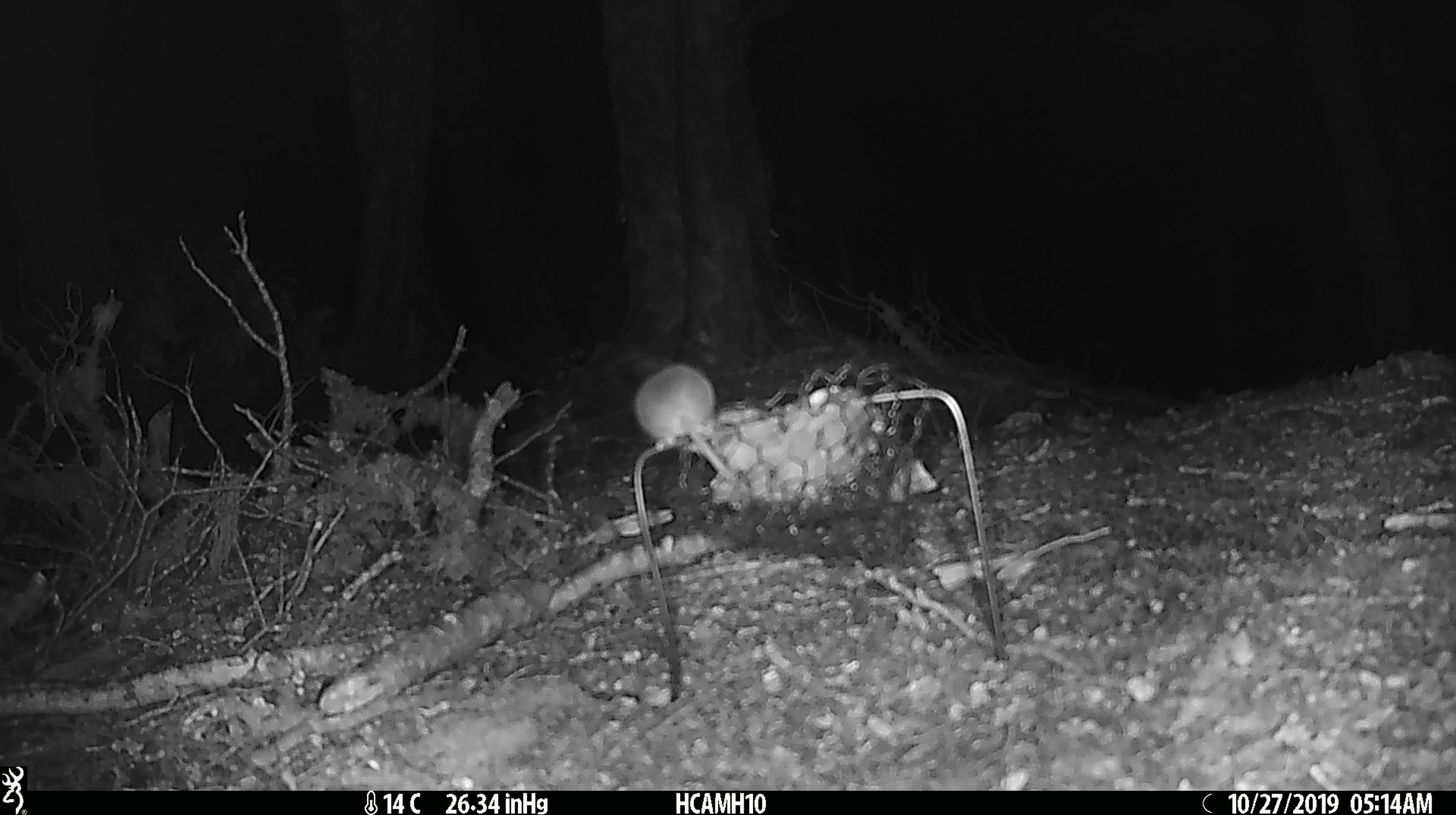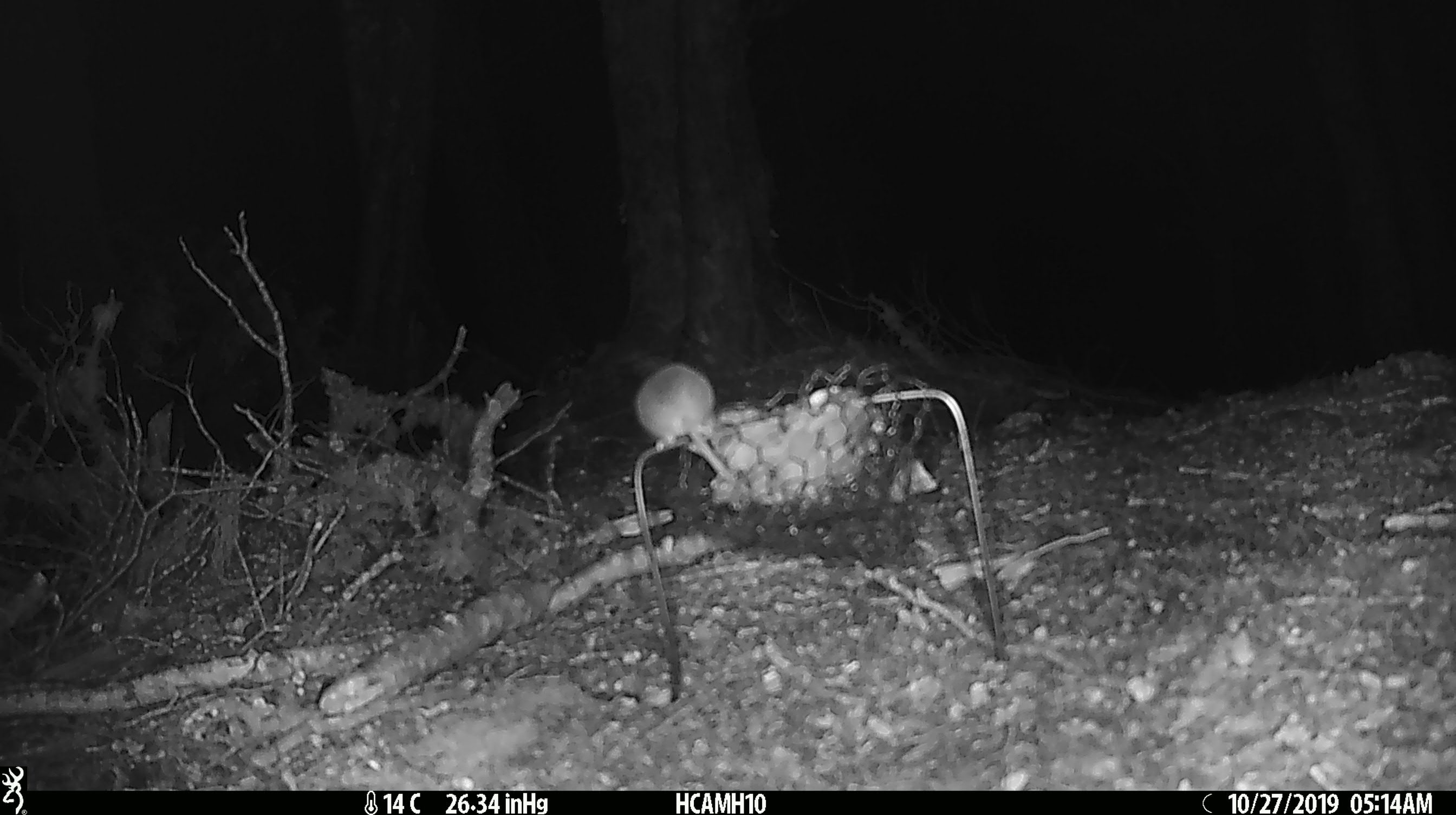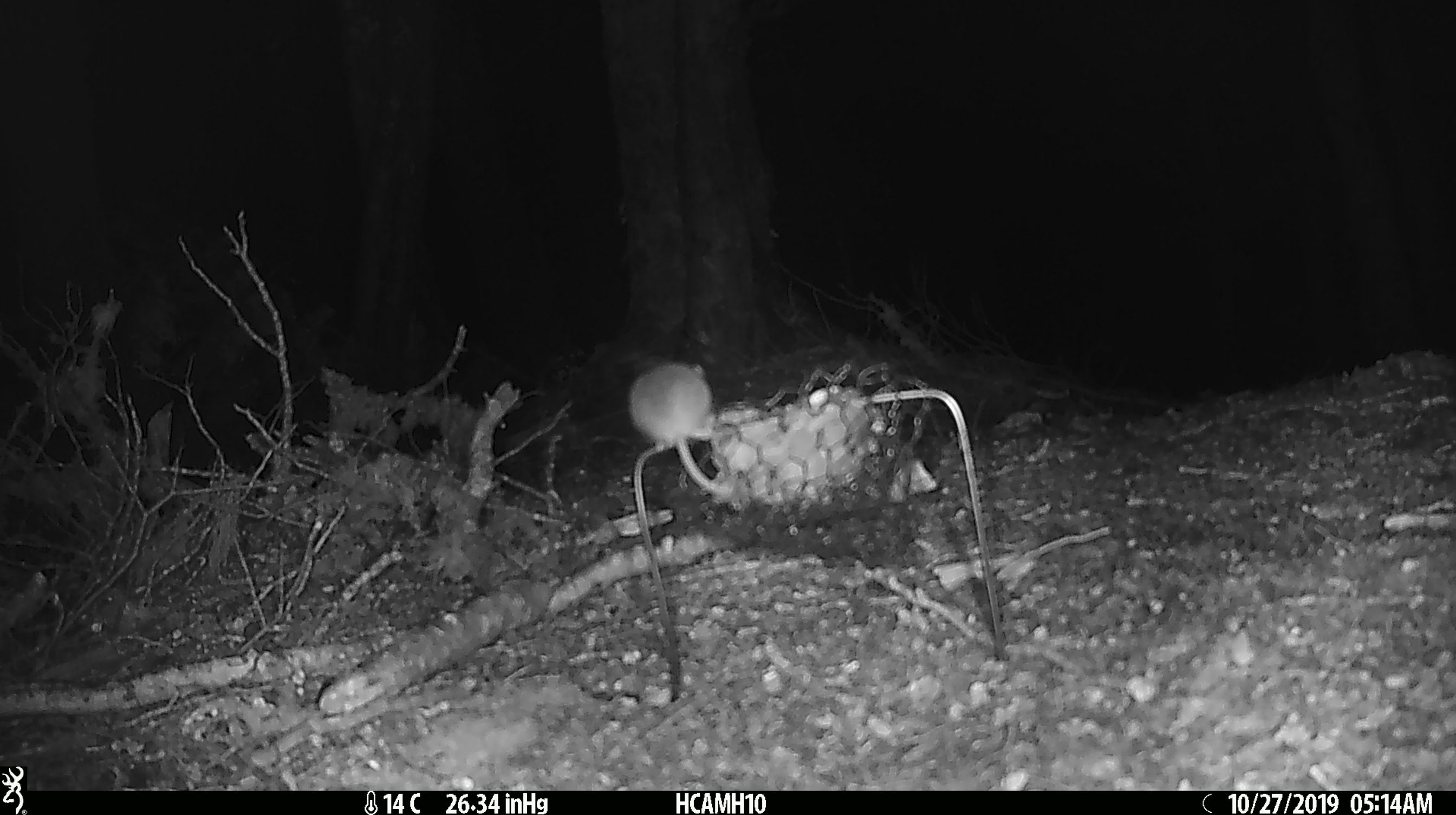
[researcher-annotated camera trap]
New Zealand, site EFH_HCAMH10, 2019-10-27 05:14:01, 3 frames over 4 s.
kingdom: Animalia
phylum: Chordata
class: Mammalia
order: Rodentia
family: Muridae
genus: Mus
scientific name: Mus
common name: mouse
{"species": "mouse (Mus)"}